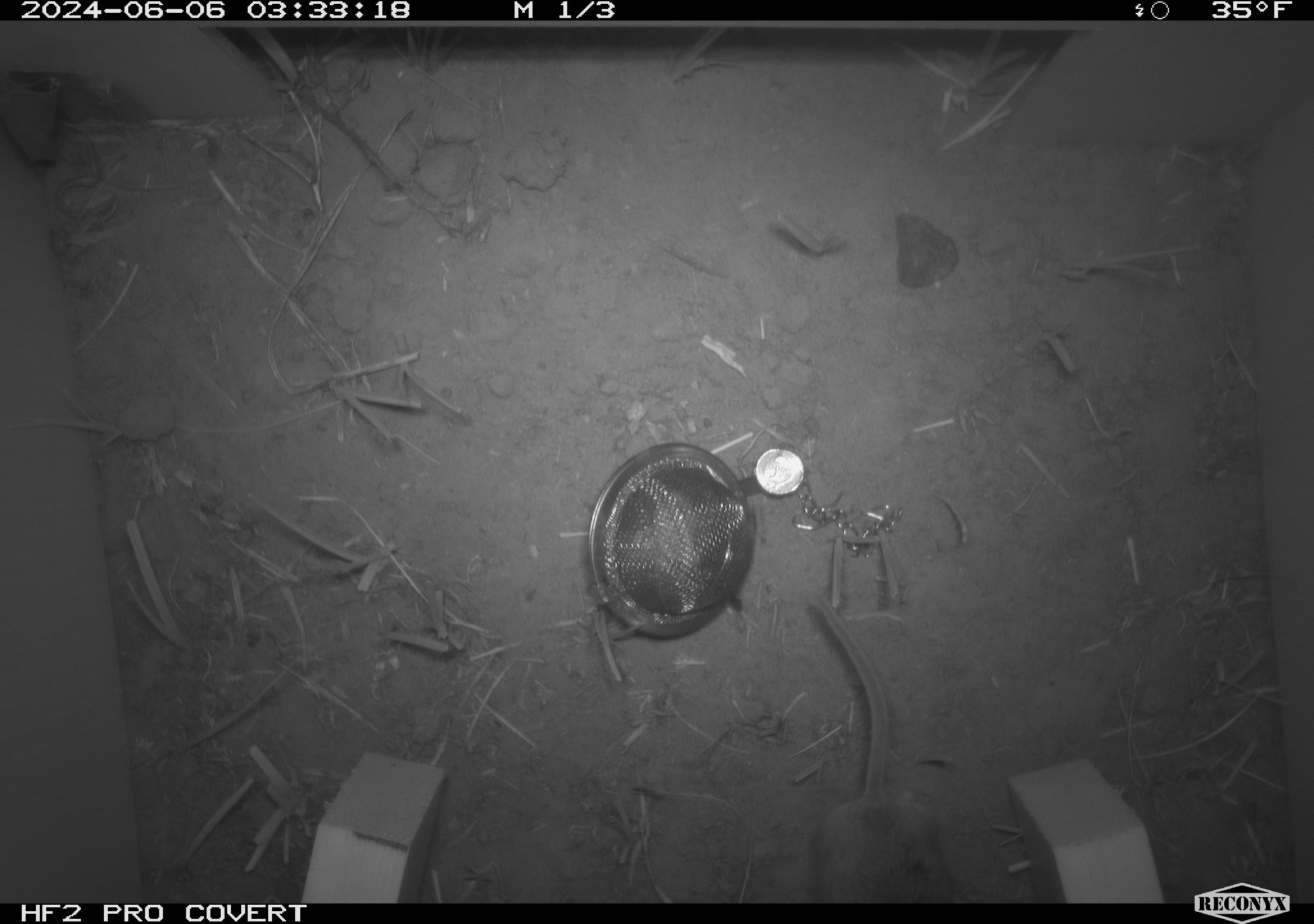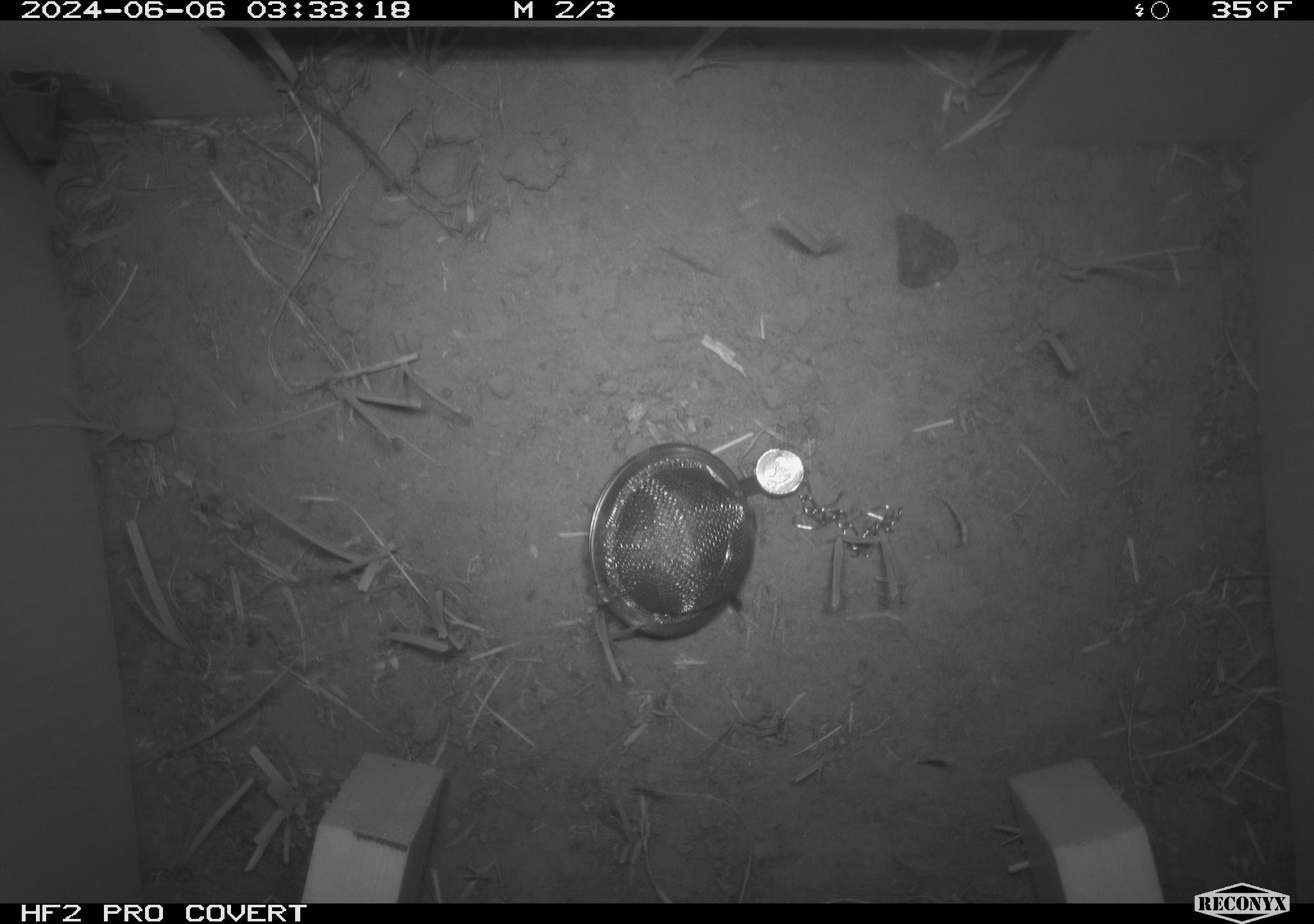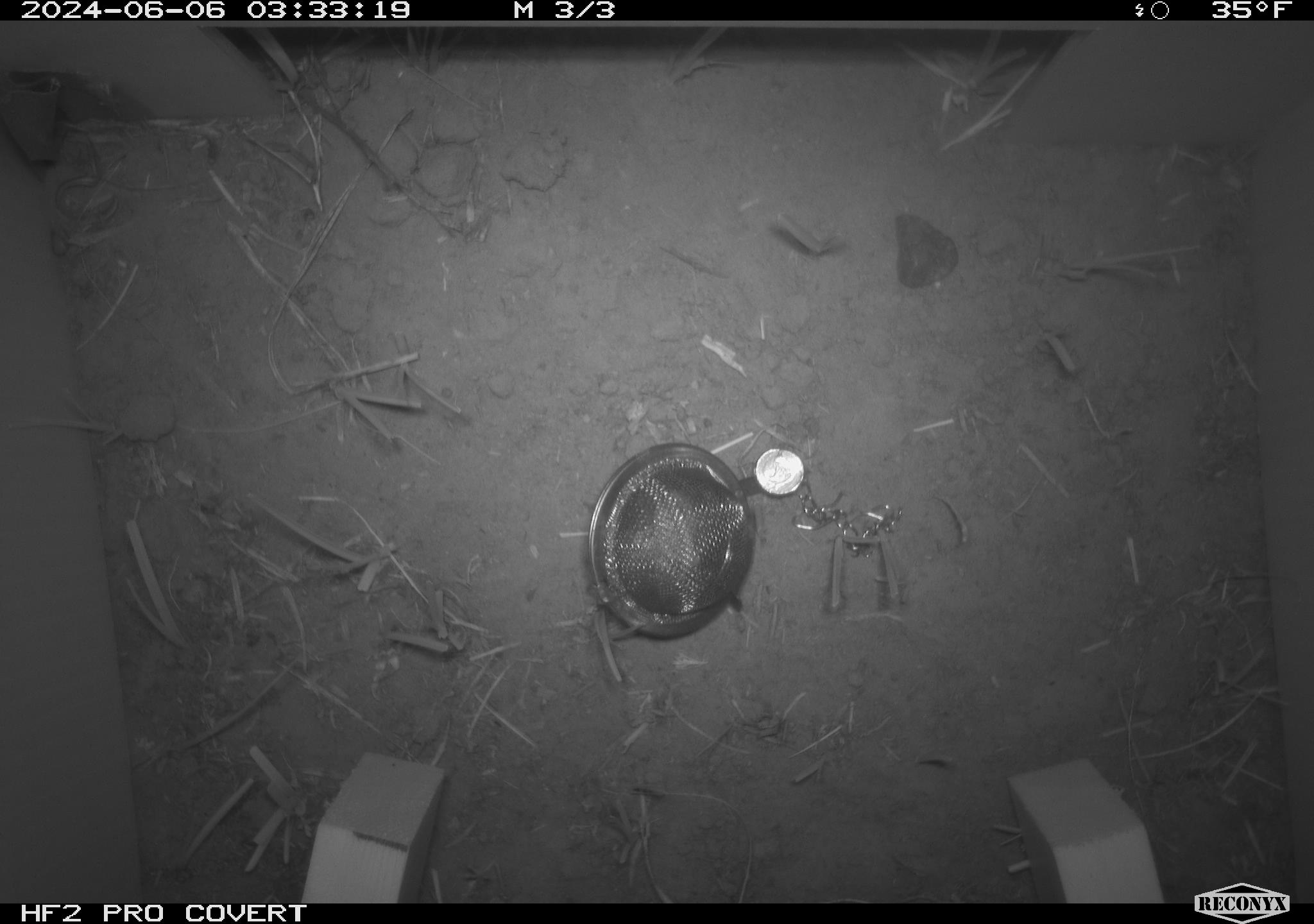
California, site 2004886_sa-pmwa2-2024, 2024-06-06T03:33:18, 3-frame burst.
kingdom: Animalia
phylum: Chordata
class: Mammalia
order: Rodentia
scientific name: Rodentia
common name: mouse species